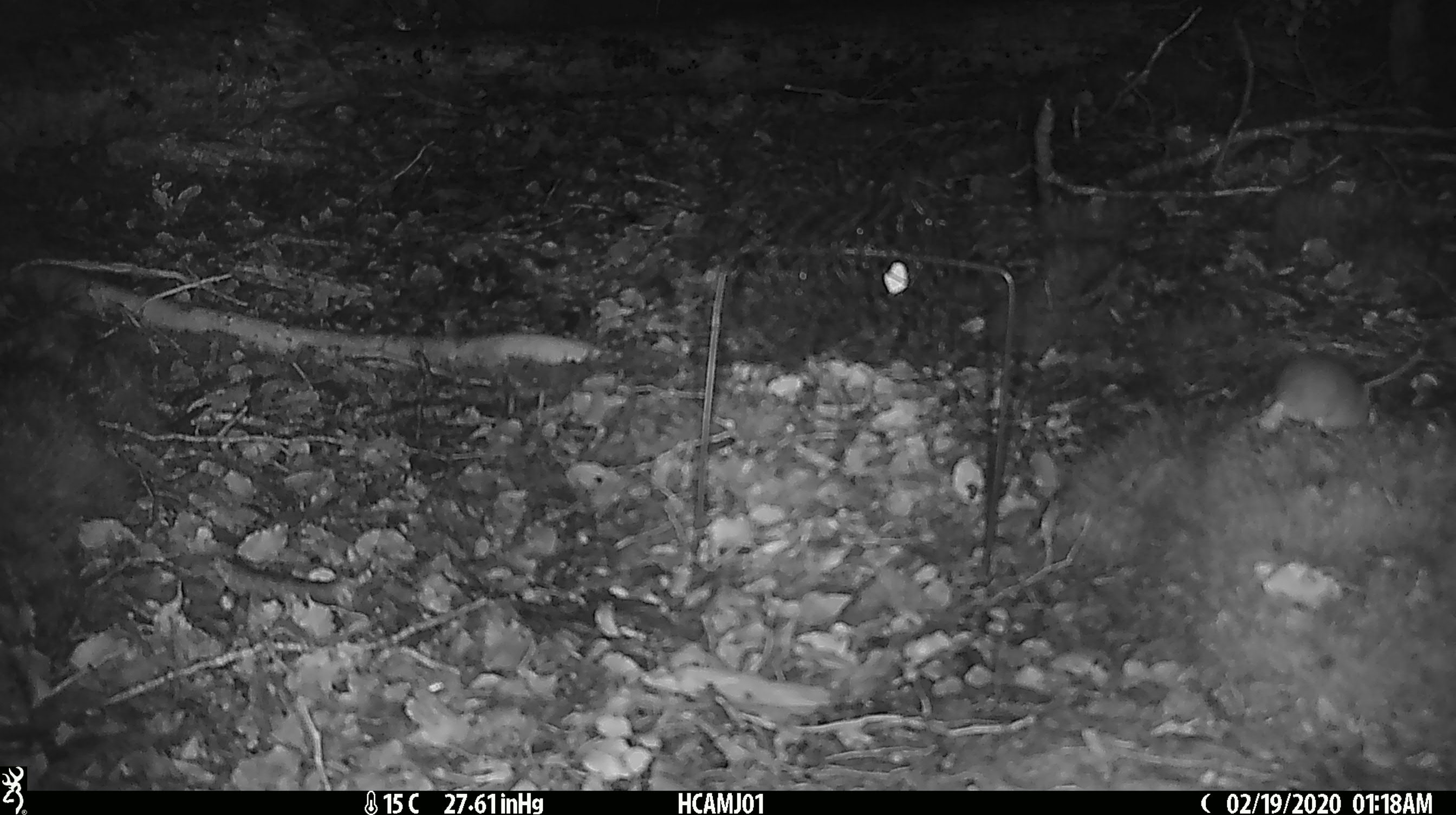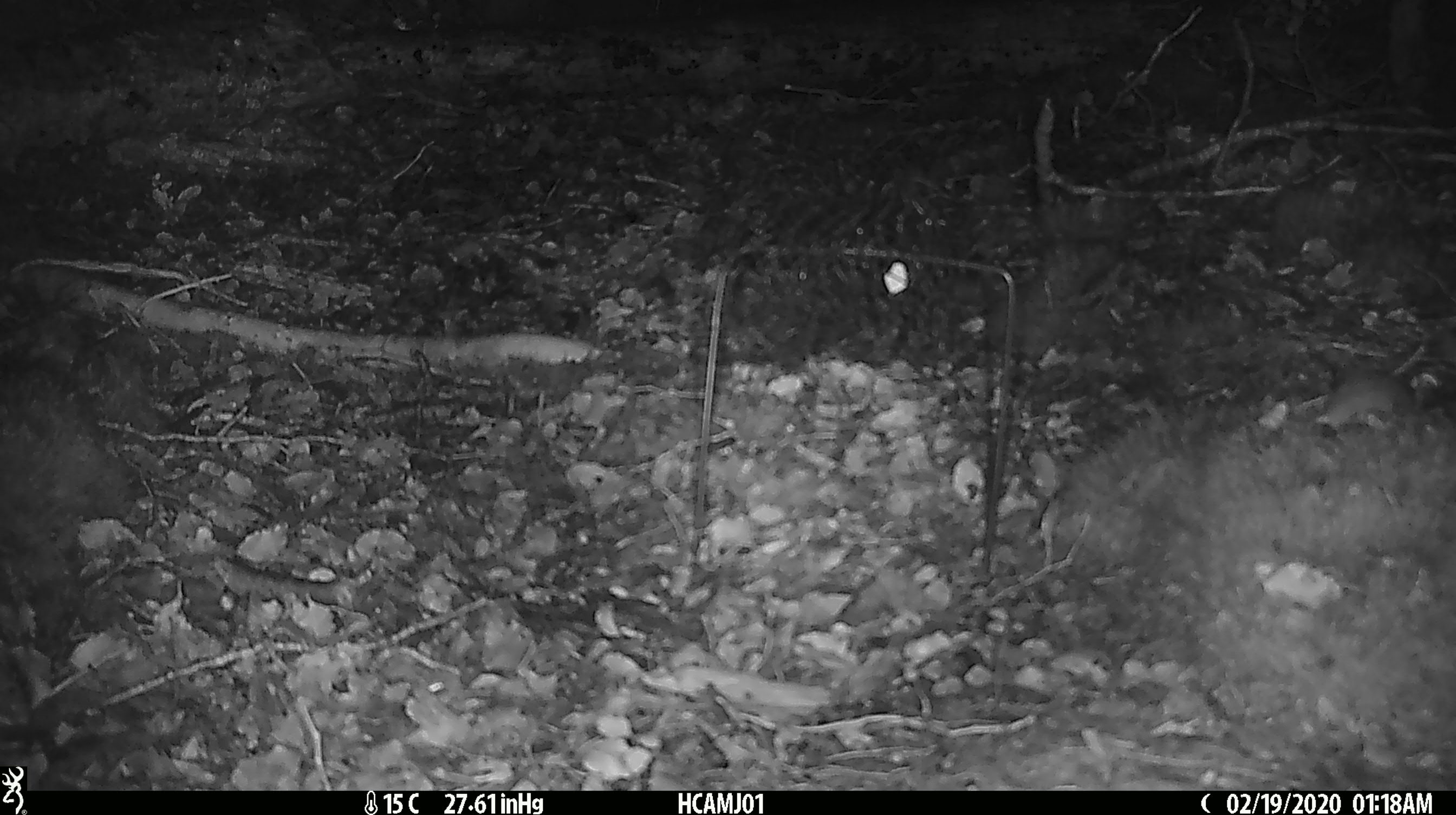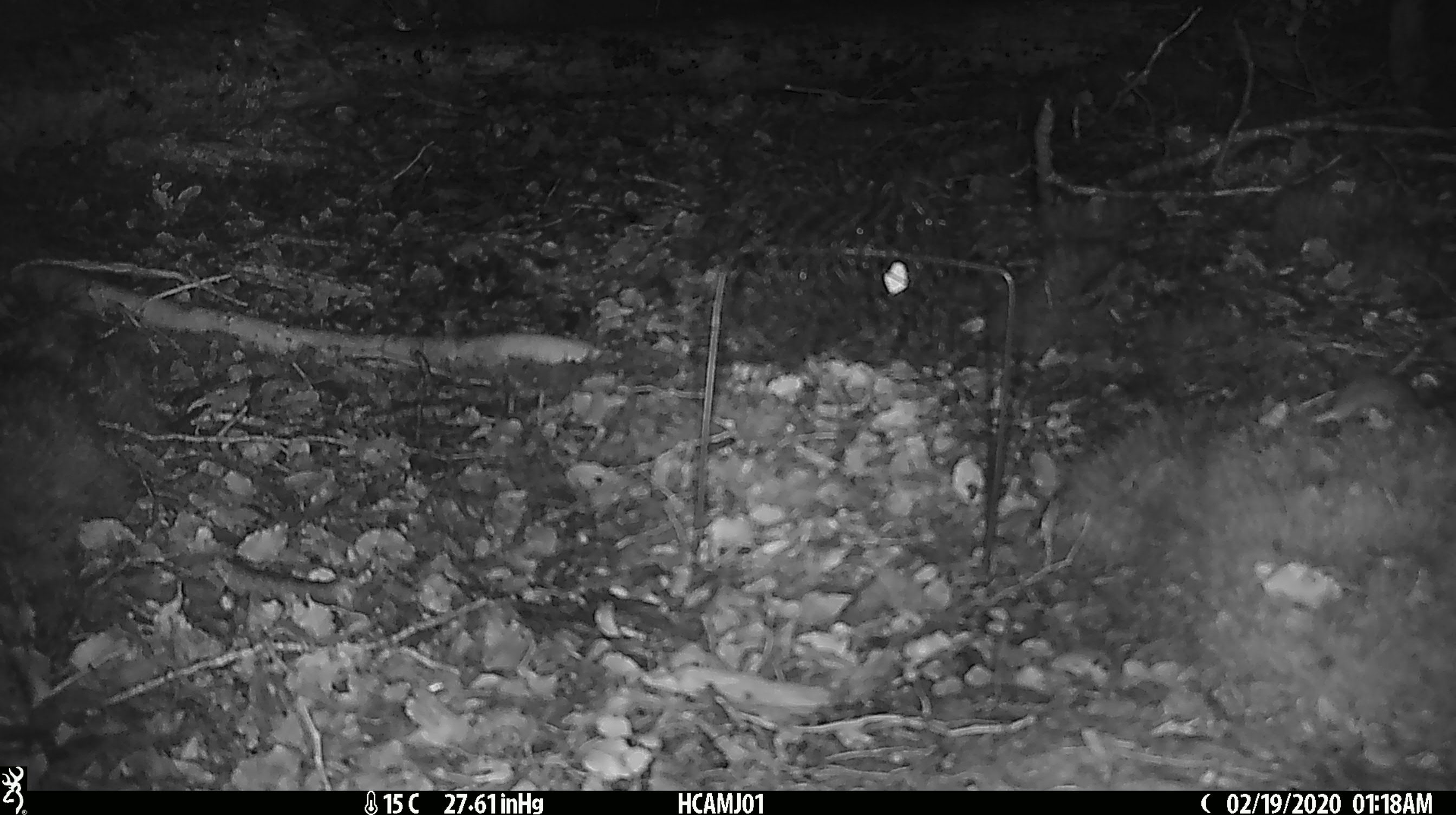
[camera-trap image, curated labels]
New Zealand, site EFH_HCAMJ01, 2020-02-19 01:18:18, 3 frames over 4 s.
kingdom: Animalia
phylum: Chordata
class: Mammalia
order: Rodentia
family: Muridae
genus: Mus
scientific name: Mus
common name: mouse